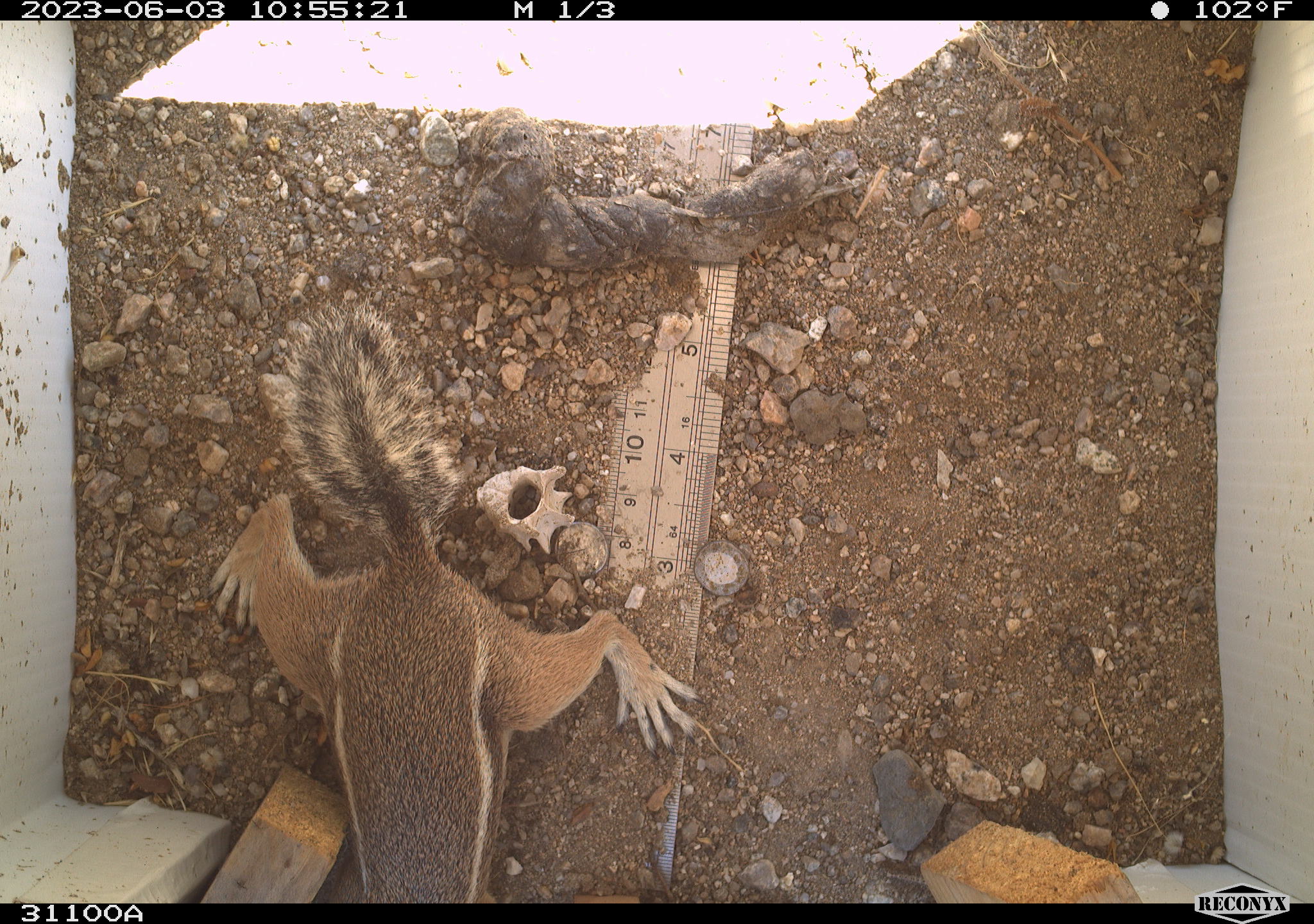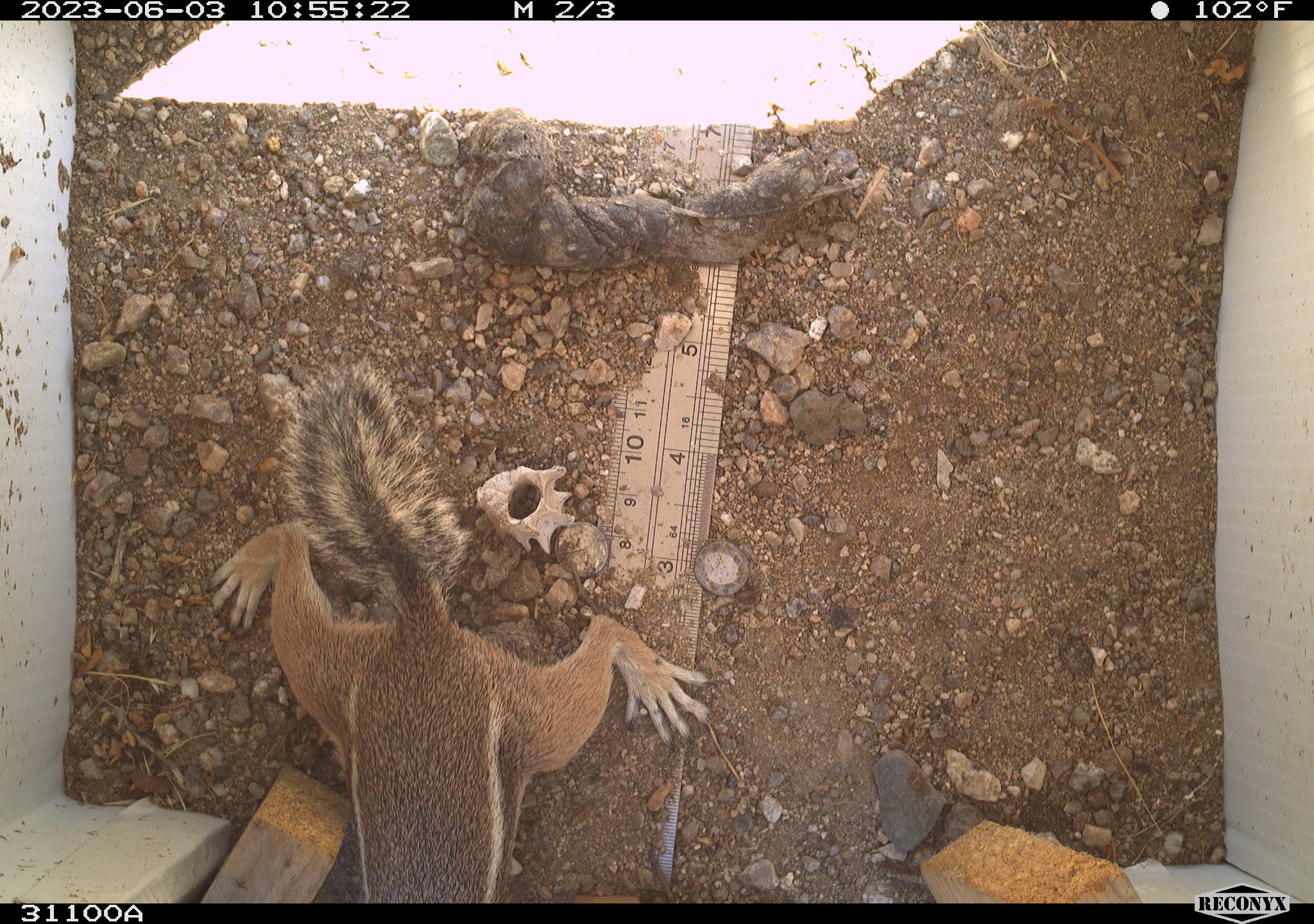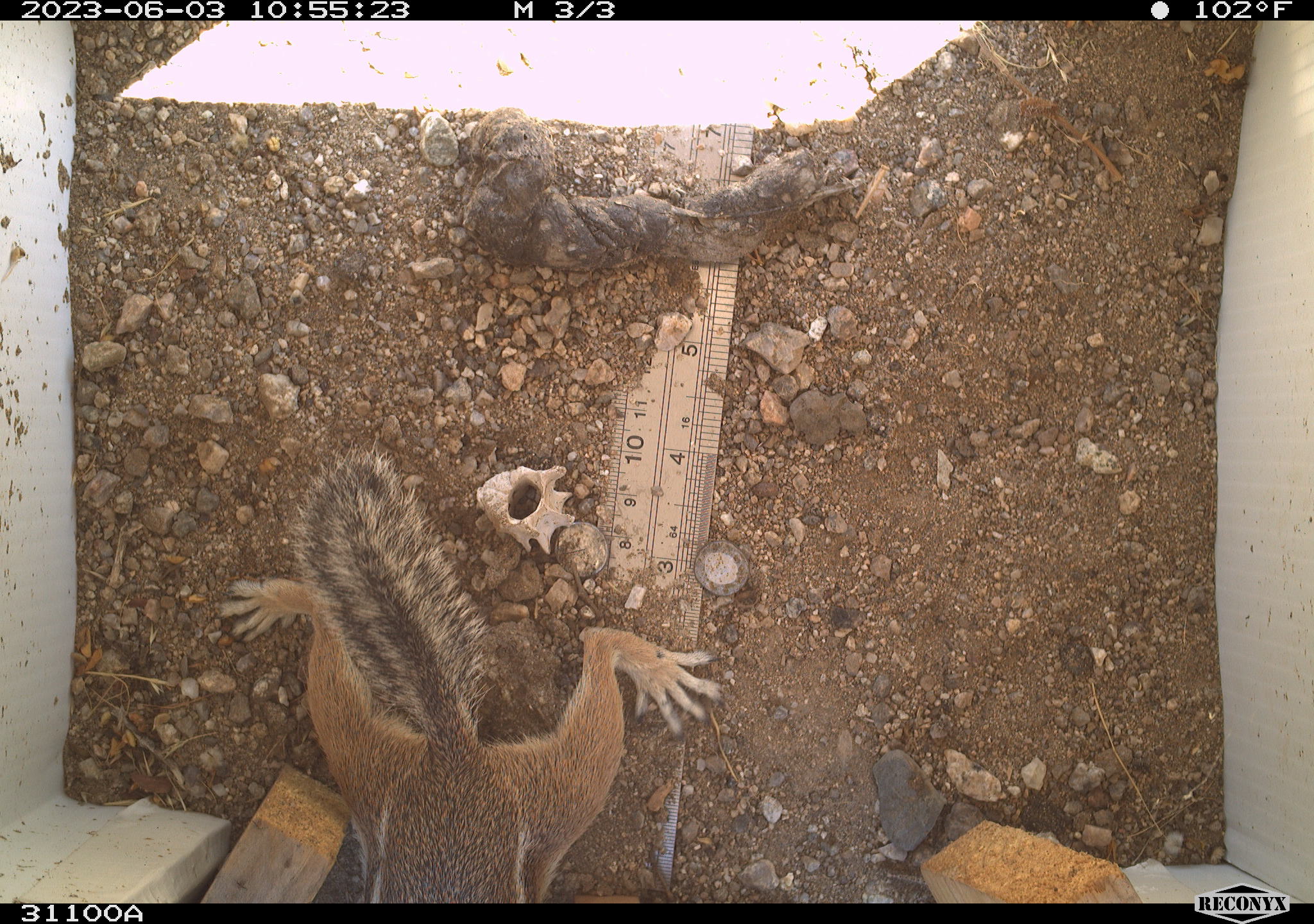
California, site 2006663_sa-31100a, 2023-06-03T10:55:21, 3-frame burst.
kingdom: Animalia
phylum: Chordata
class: Mammalia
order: Rodentia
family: Sciuridae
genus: Ammospermophilus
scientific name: Ammospermophilus leucurus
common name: white-tailed antelope squirrel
White-tailed antelope squirrel (Ammospermophilus leucurus).